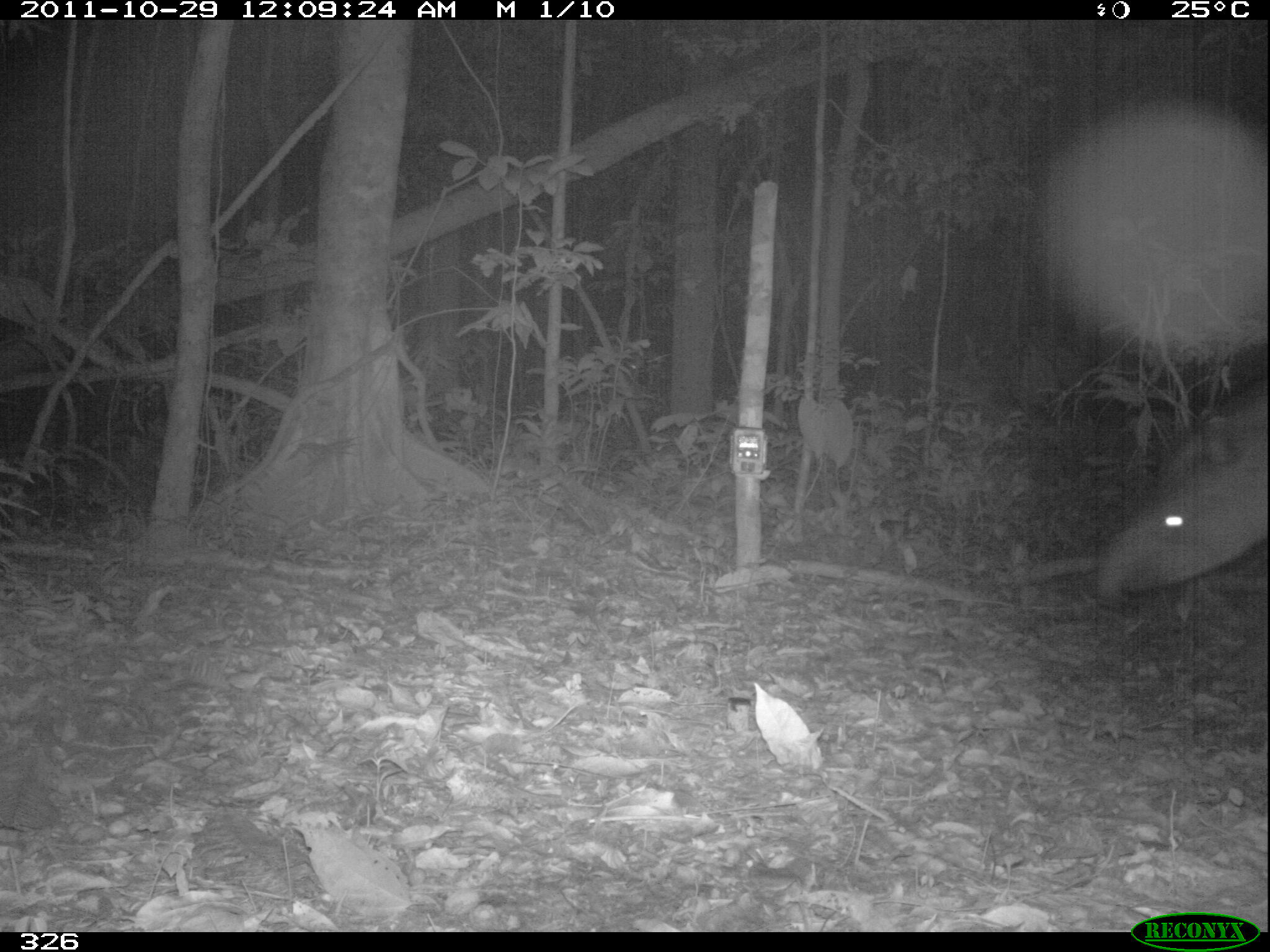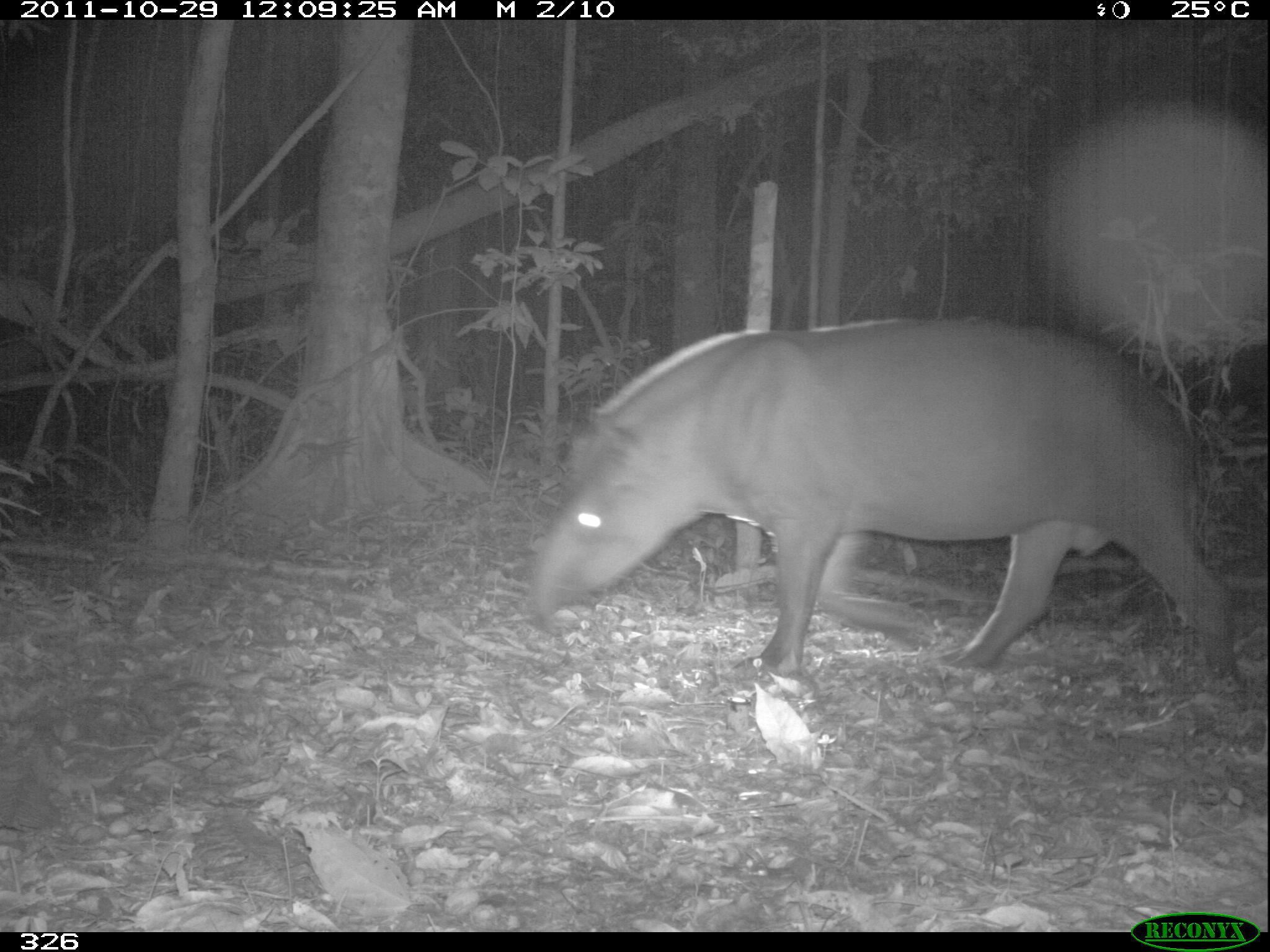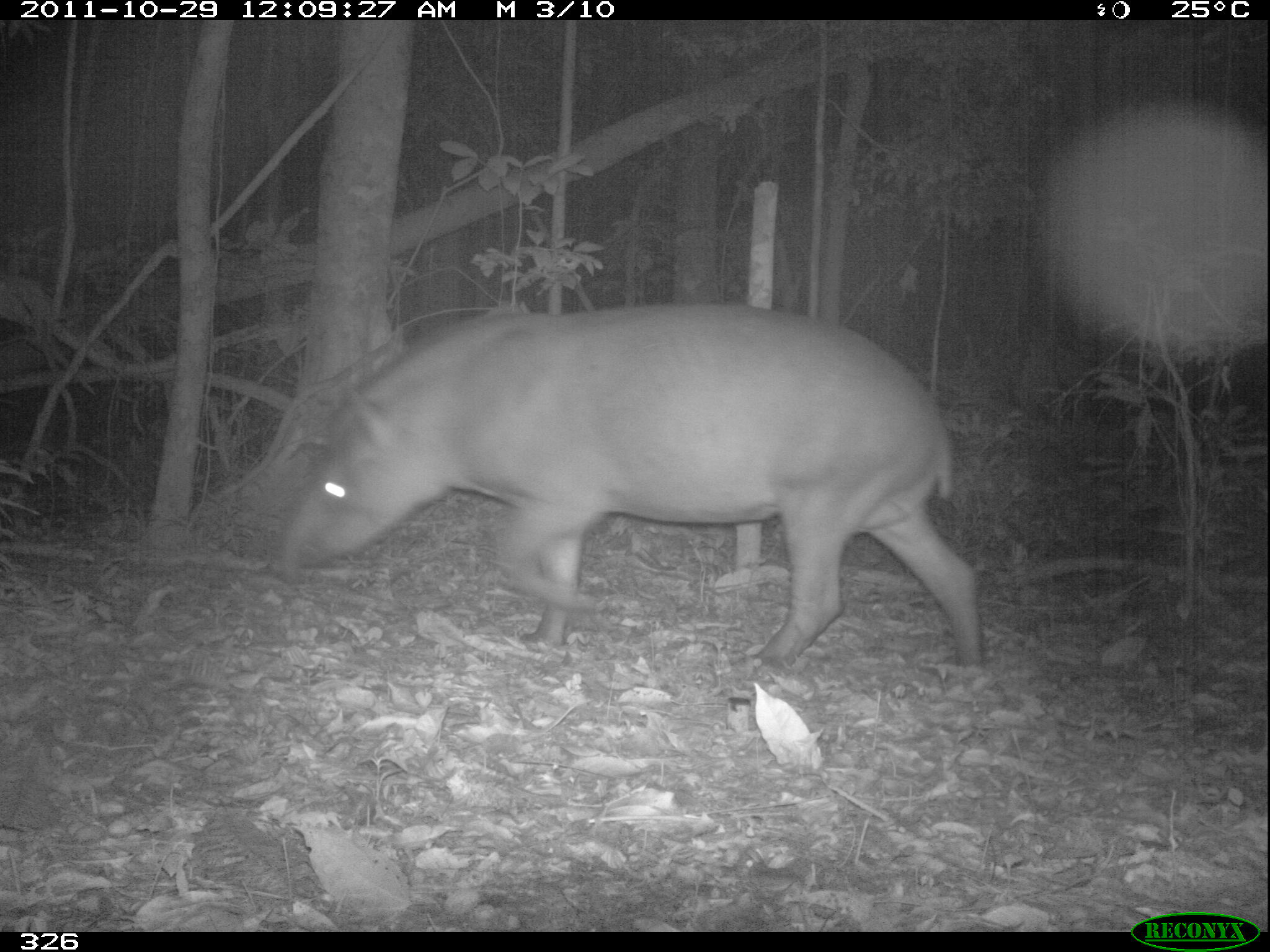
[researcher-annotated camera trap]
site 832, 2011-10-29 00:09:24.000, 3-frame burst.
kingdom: Animalia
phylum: Chordata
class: Mammalia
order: Perissodactyla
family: Tapiridae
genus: Tapirus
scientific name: Tapirus terrestris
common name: south american tapir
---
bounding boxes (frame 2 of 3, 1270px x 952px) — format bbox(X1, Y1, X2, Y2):
tapirus terrestris: bbox(523, 314, 1236, 695)